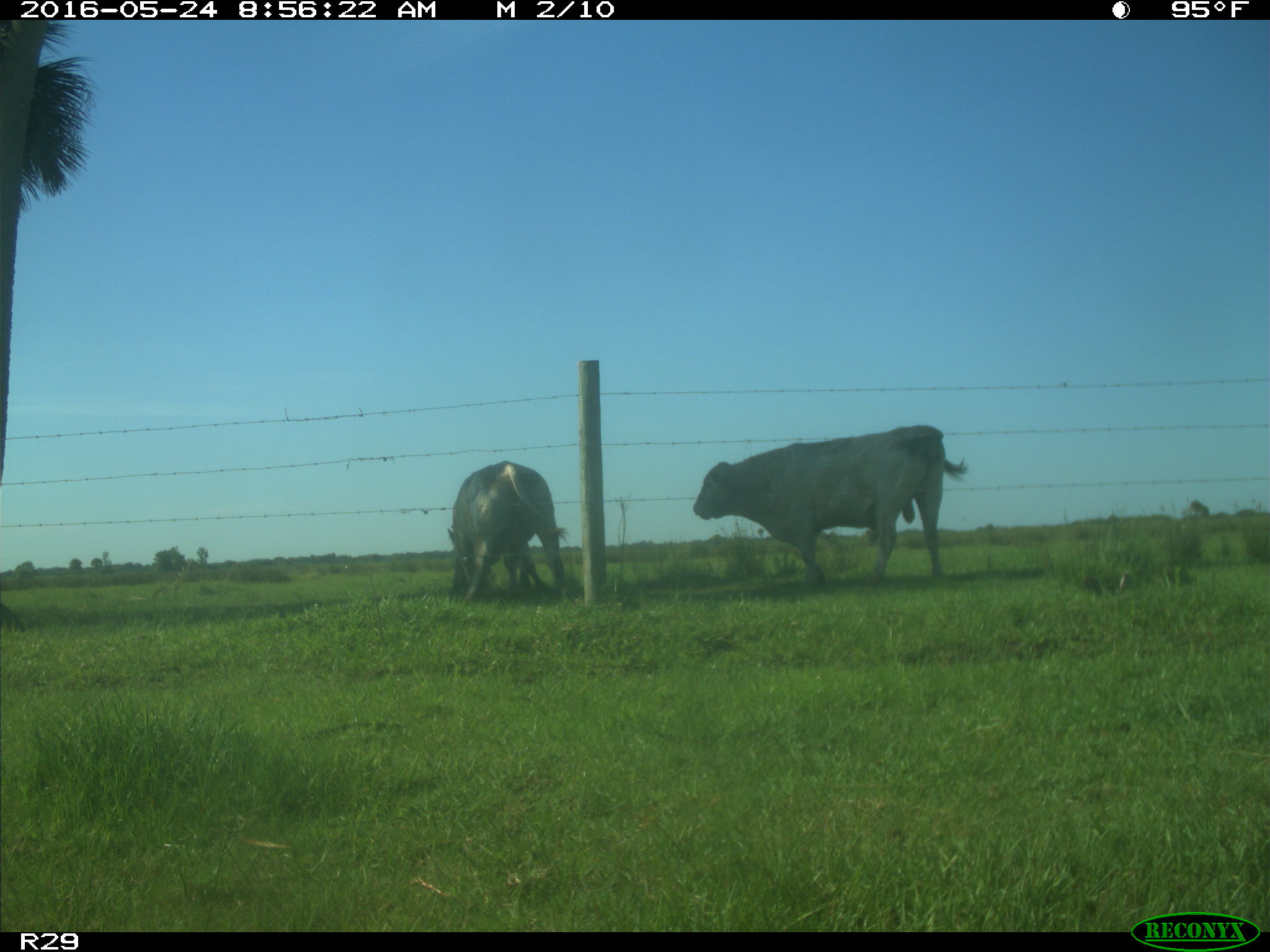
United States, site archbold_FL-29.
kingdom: Animalia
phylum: Chordata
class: Mammalia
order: Artiodactyla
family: Bovidae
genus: Bos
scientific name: Bos taurus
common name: domestic cow